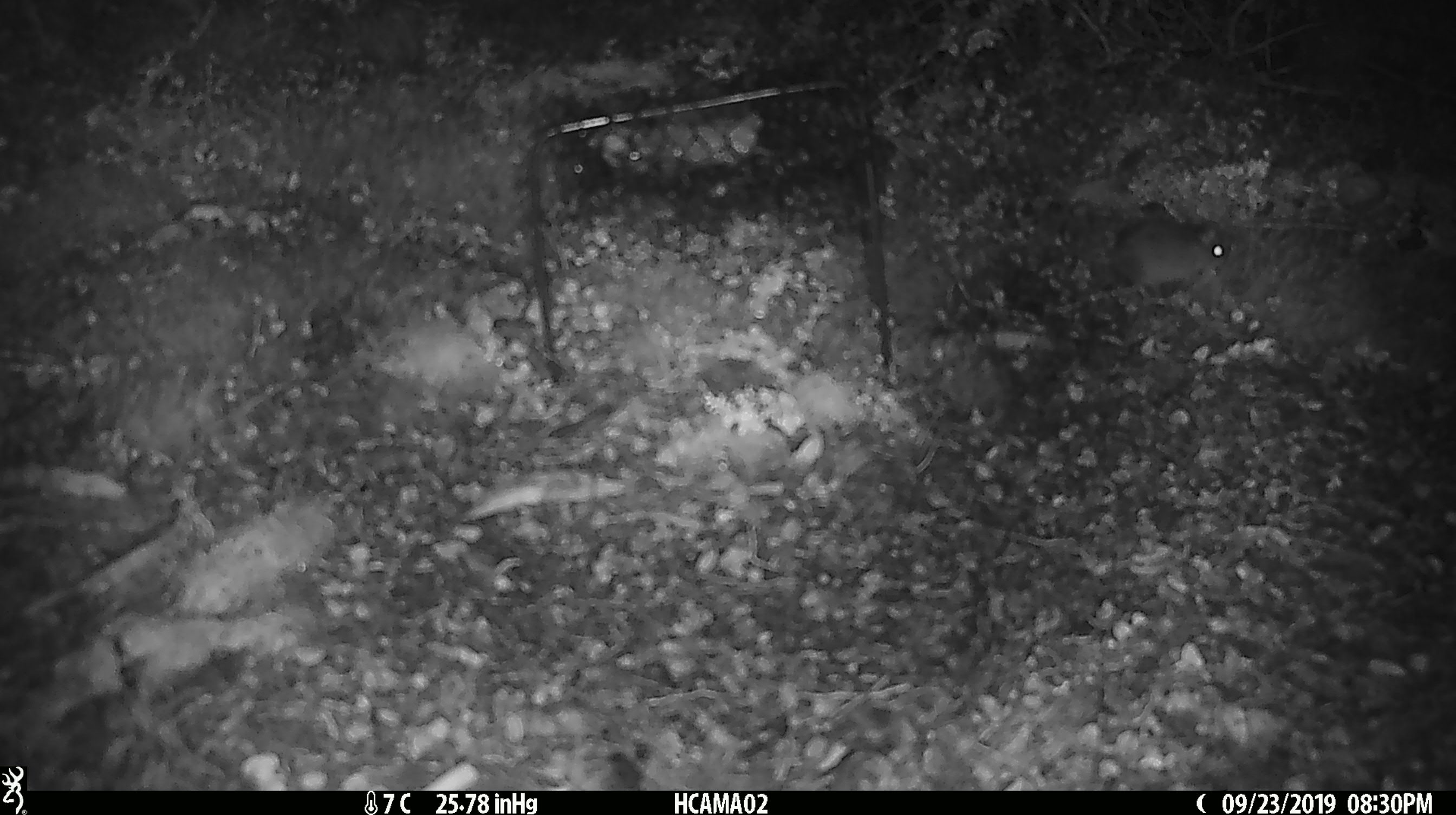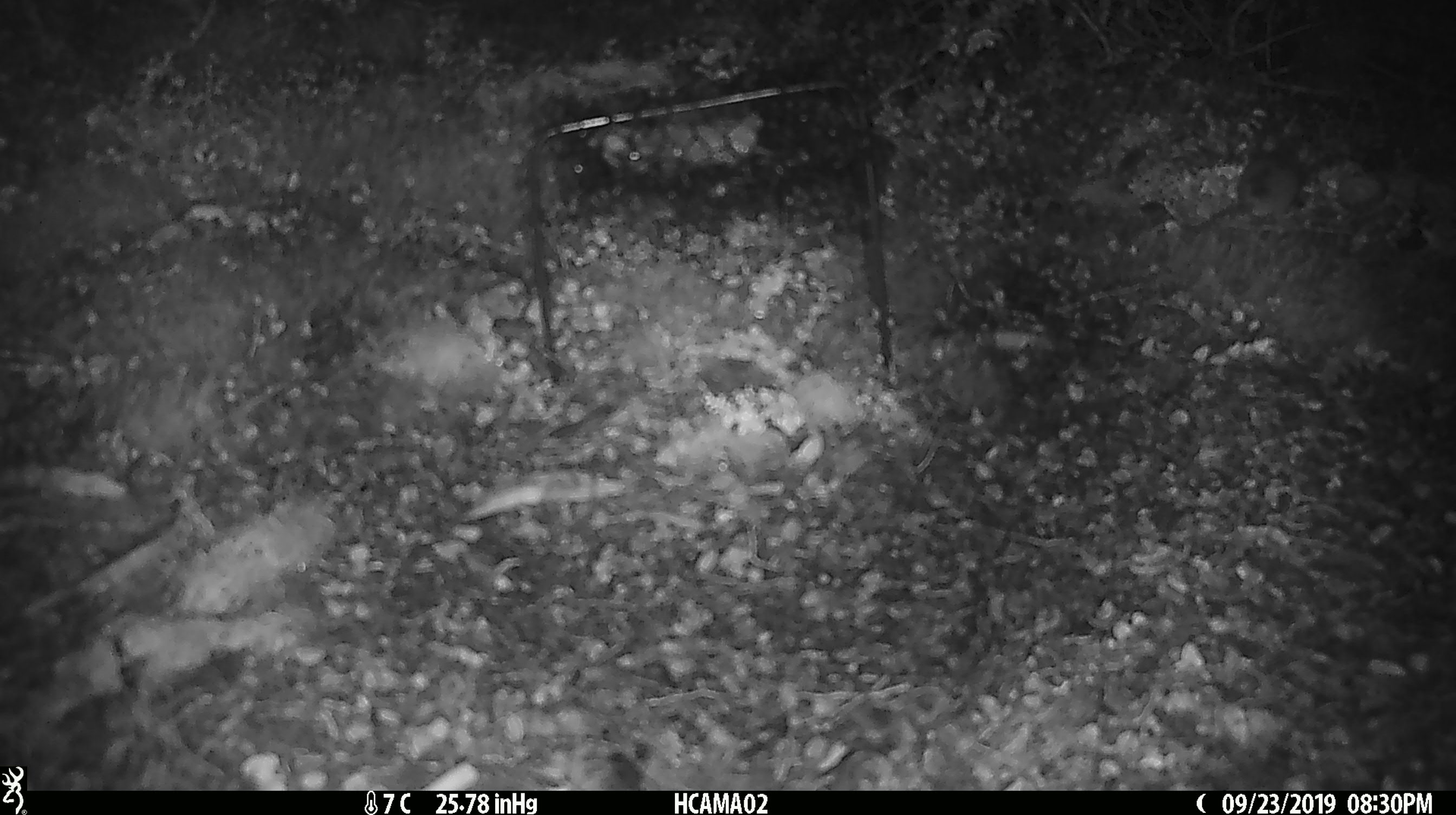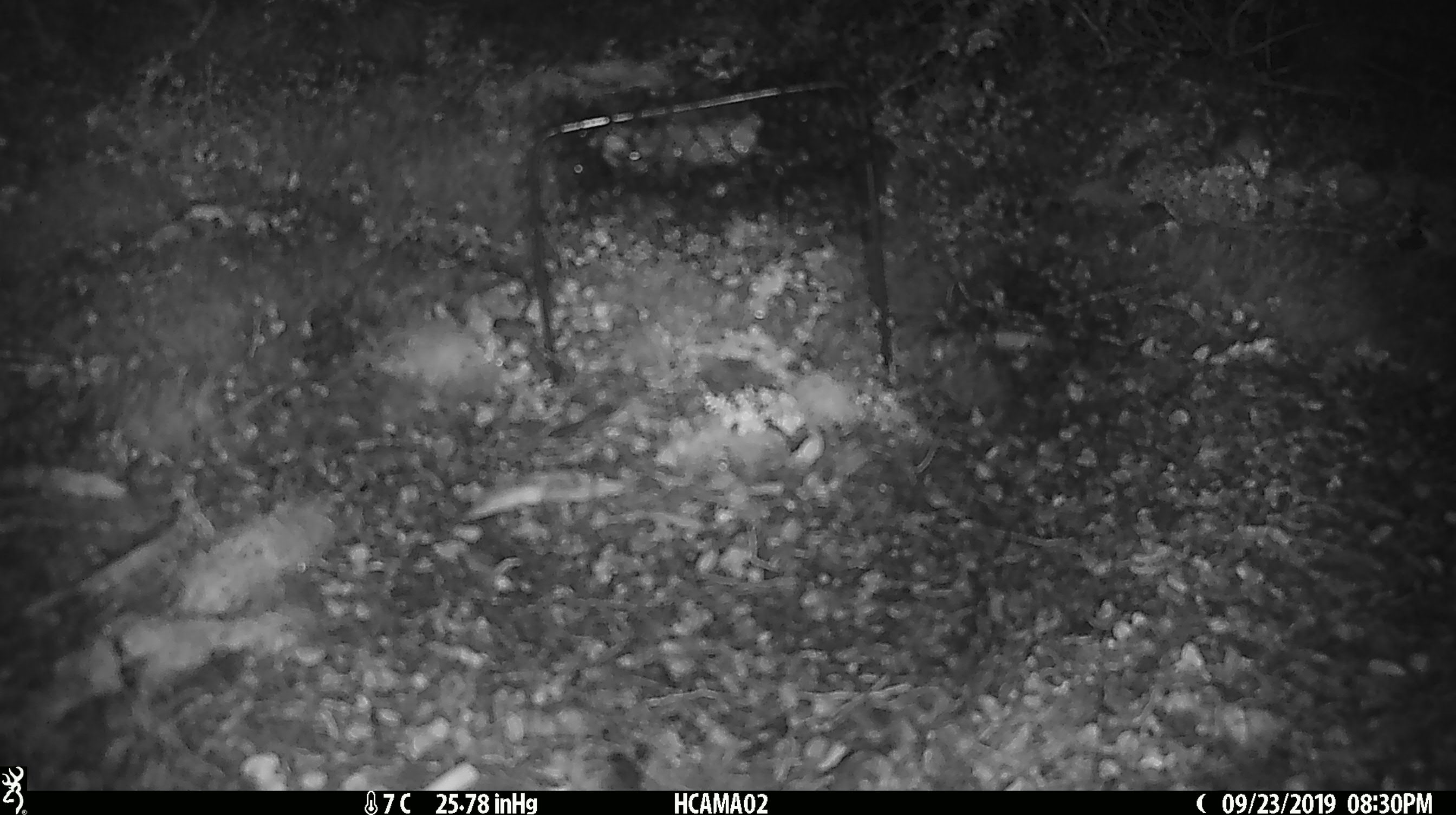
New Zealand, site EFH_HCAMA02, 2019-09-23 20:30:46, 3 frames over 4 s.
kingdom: Animalia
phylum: Chordata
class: Mammalia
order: Rodentia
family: Muridae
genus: Mus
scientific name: Mus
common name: mouse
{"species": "mouse (Mus)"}